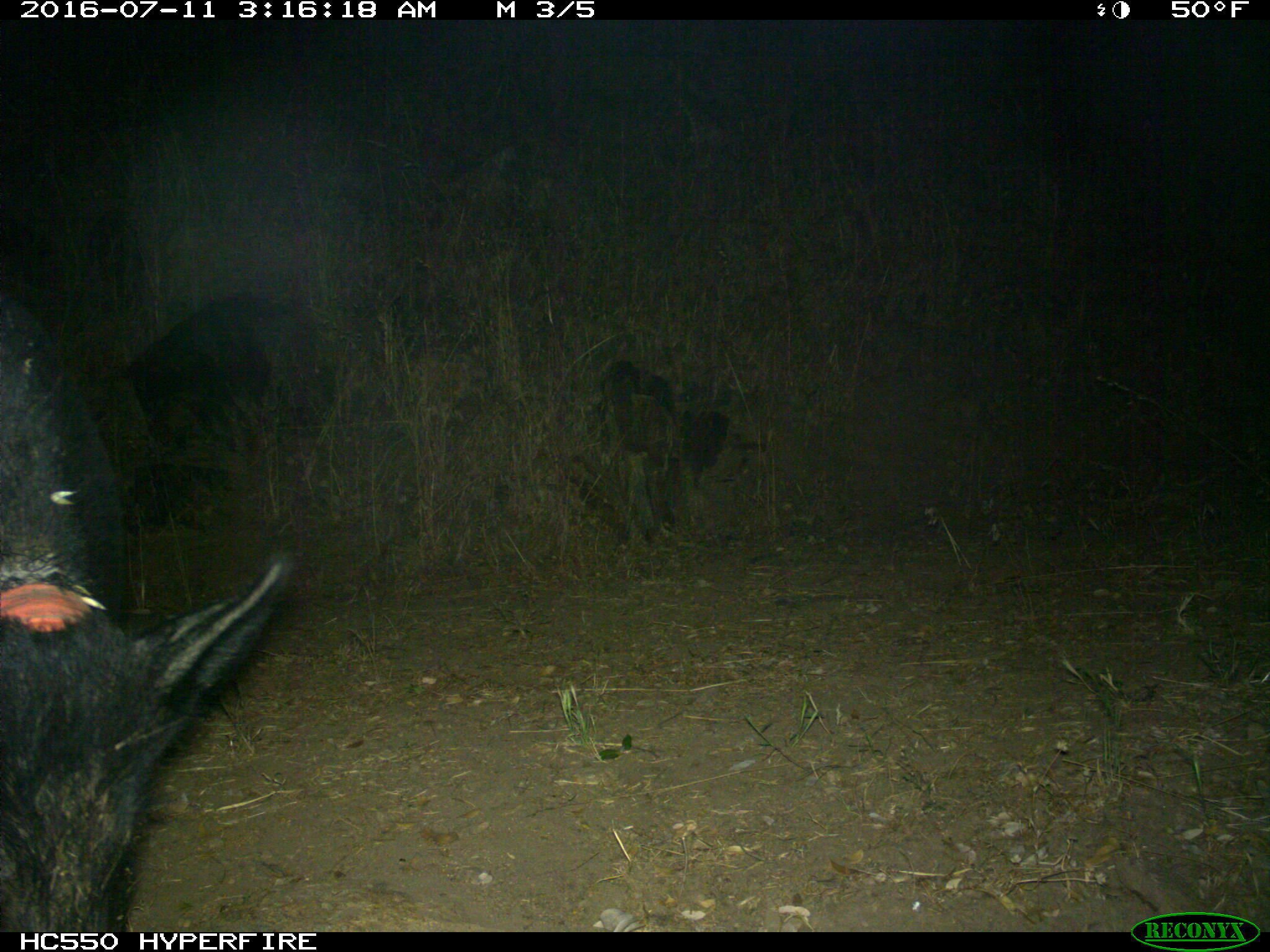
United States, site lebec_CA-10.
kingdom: Animalia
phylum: Chordata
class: Mammalia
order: Artiodactyla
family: Suidae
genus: Sus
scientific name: Sus scrofa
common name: wild boar